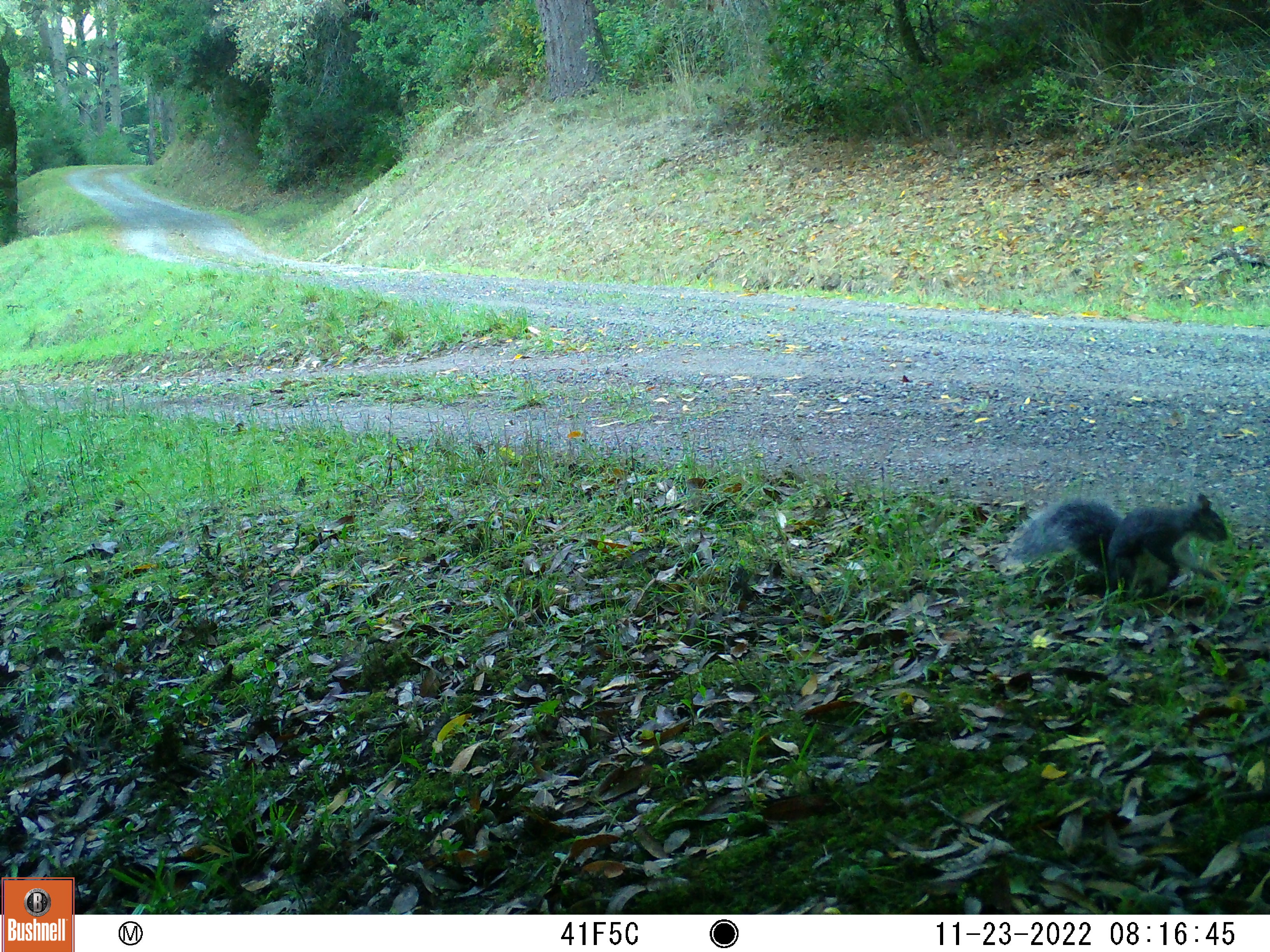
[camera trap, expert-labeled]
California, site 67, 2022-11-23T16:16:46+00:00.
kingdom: Animalia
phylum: Chordata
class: Mammalia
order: Rodentia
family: Sciuridae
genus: Sciurus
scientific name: Sciurus griseus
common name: western gray squirrel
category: western grey squirrel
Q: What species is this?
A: Western grey squirrel (western gray squirrel) (Sciurus griseus).